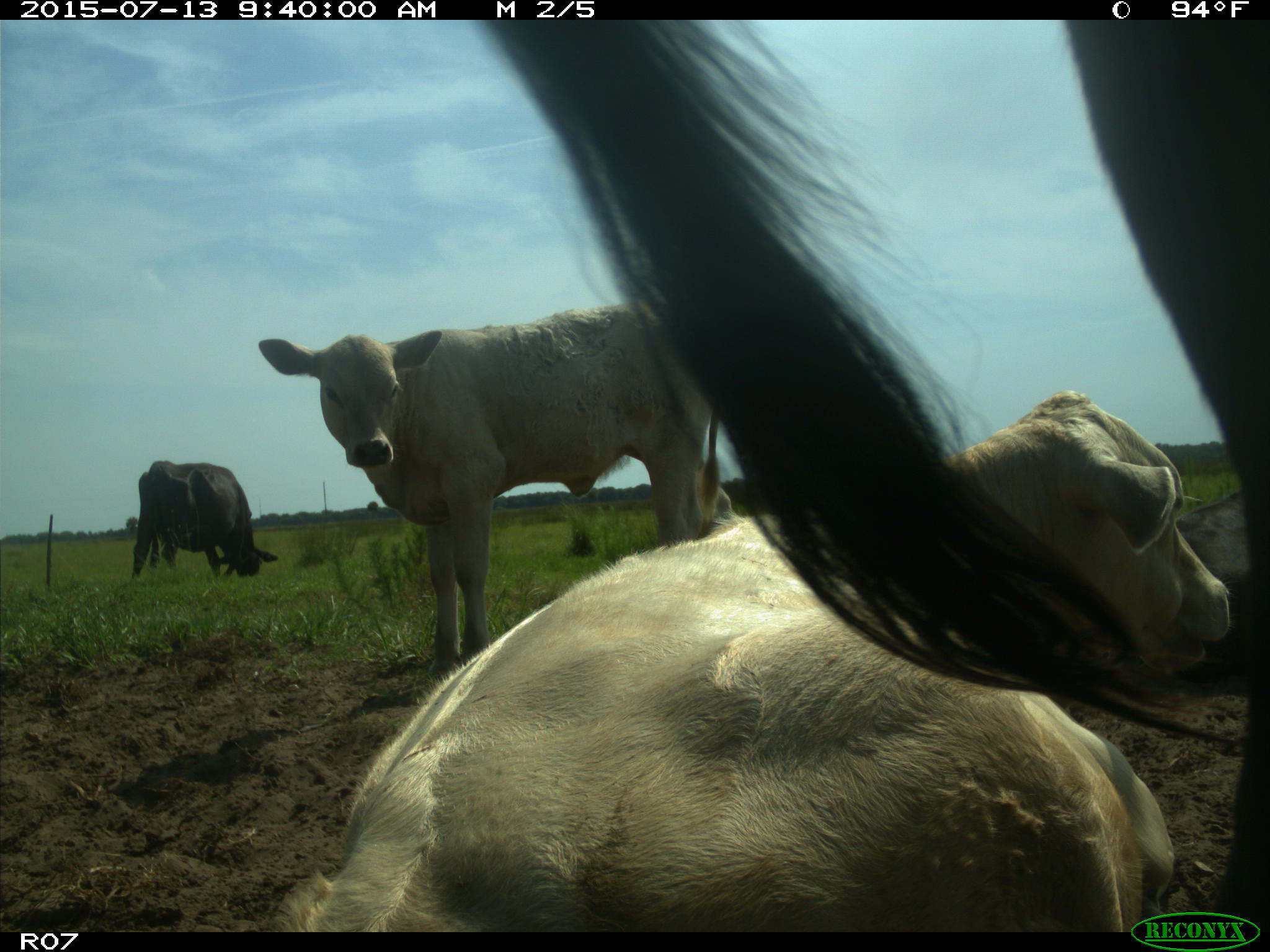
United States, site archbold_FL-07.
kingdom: Animalia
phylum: Chordata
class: Mammalia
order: Artiodactyla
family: Bovidae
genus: Bos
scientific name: Bos taurus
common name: domestic cow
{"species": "Bos taurus (domestic cow)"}